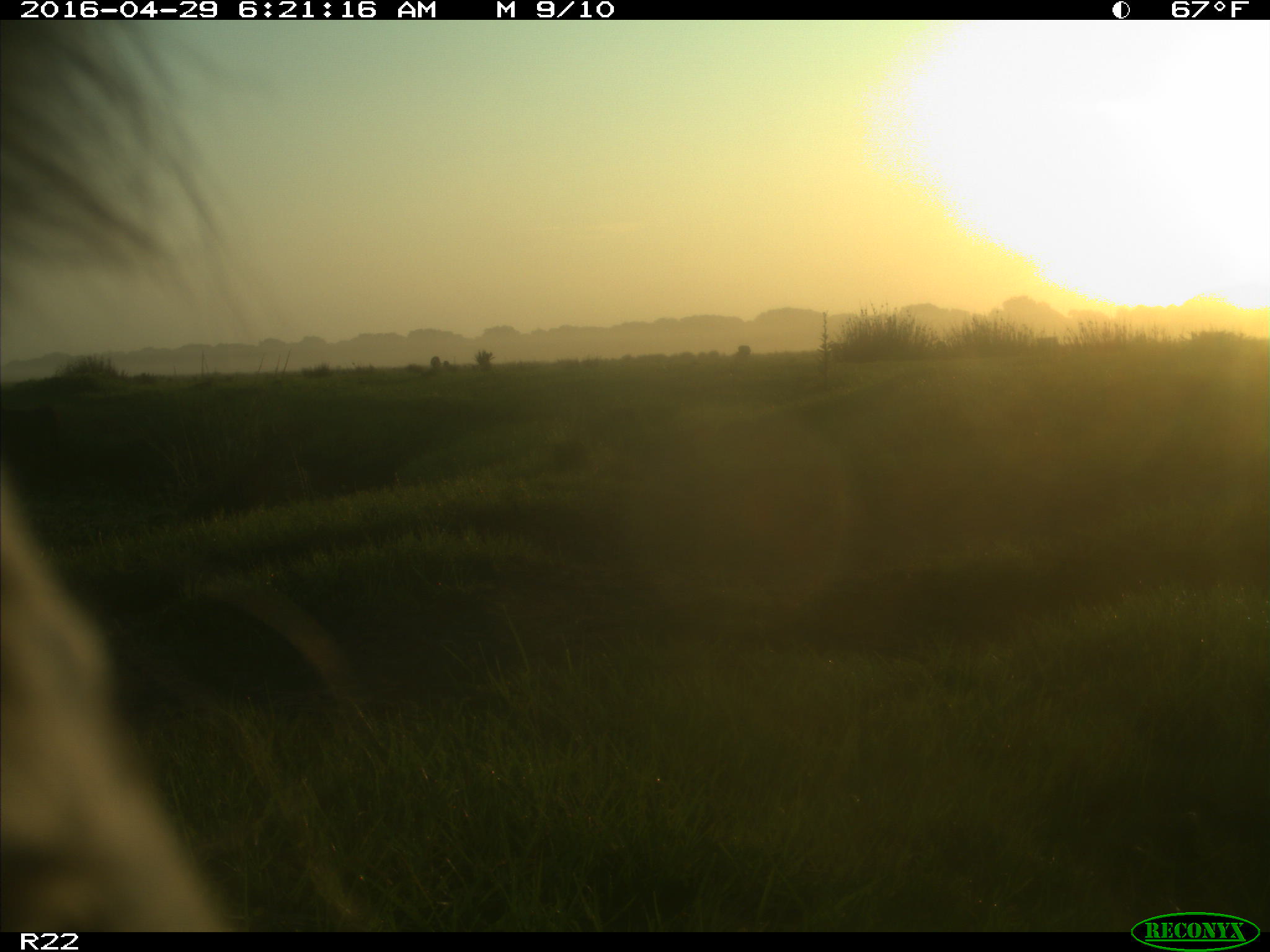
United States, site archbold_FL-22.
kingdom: Animalia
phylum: Chordata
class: Mammalia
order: Artiodactyla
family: Bovidae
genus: Bos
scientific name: Bos taurus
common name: domestic cow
Bos taurus (domestic cow).